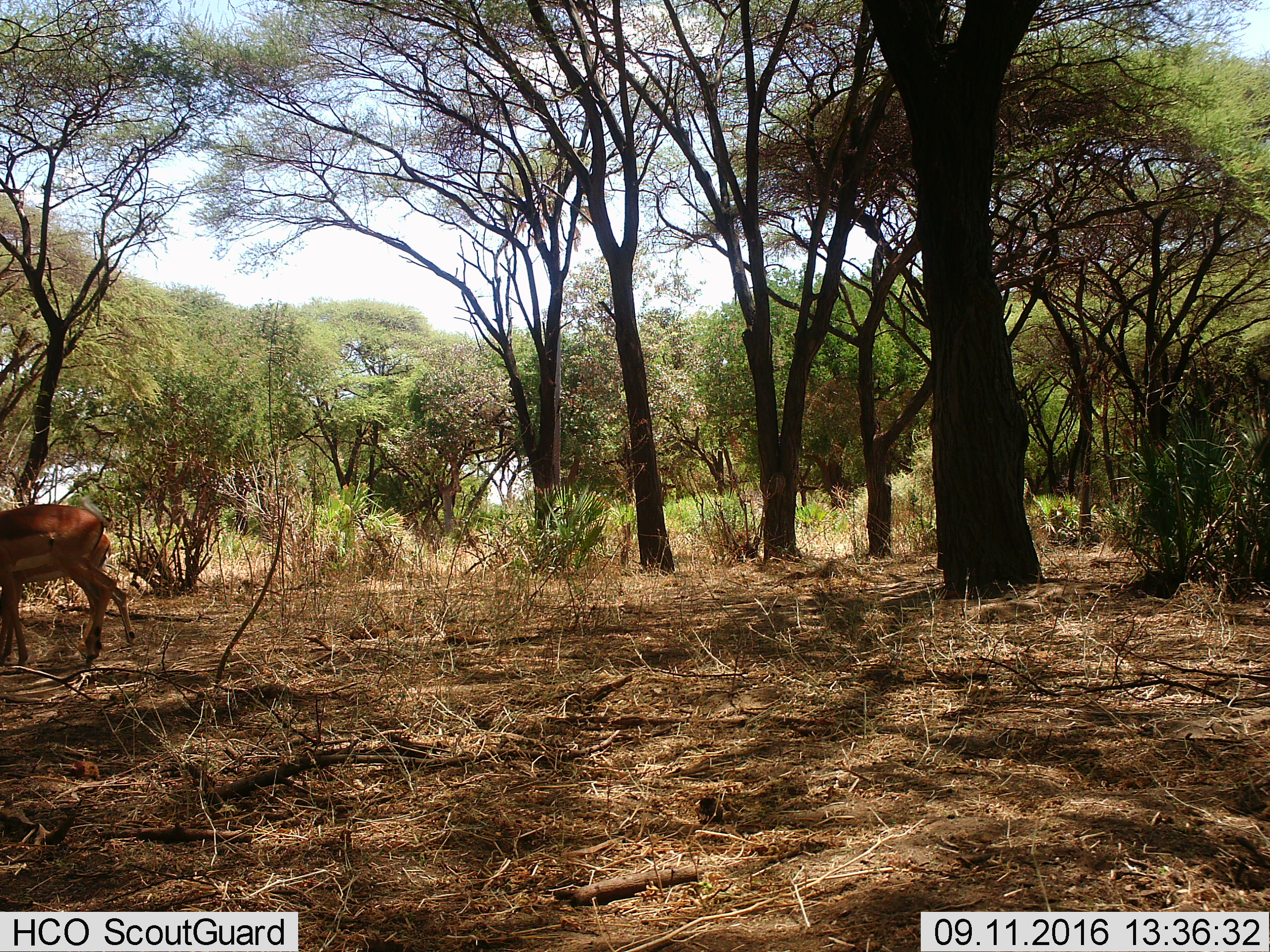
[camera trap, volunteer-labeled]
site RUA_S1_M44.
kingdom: Animalia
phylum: Chordata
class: Mammalia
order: Artiodactyla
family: Bovidae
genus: Aepyceros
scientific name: Aepyceros melampus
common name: impala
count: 2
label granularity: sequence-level